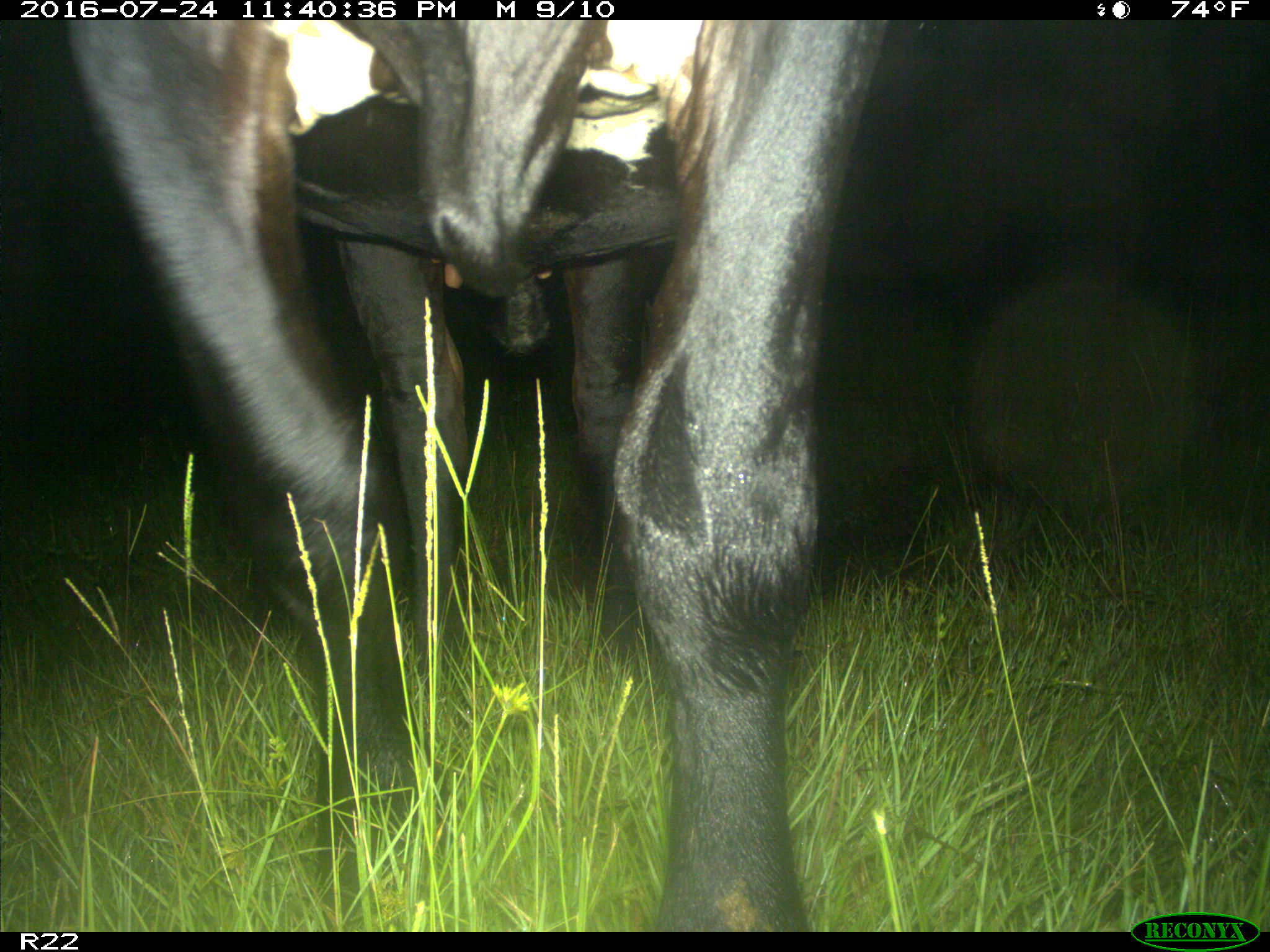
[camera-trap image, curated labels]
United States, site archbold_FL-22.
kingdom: Animalia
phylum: Chordata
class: Mammalia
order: Artiodactyla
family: Bovidae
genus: Bos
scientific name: Bos taurus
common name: domestic cow